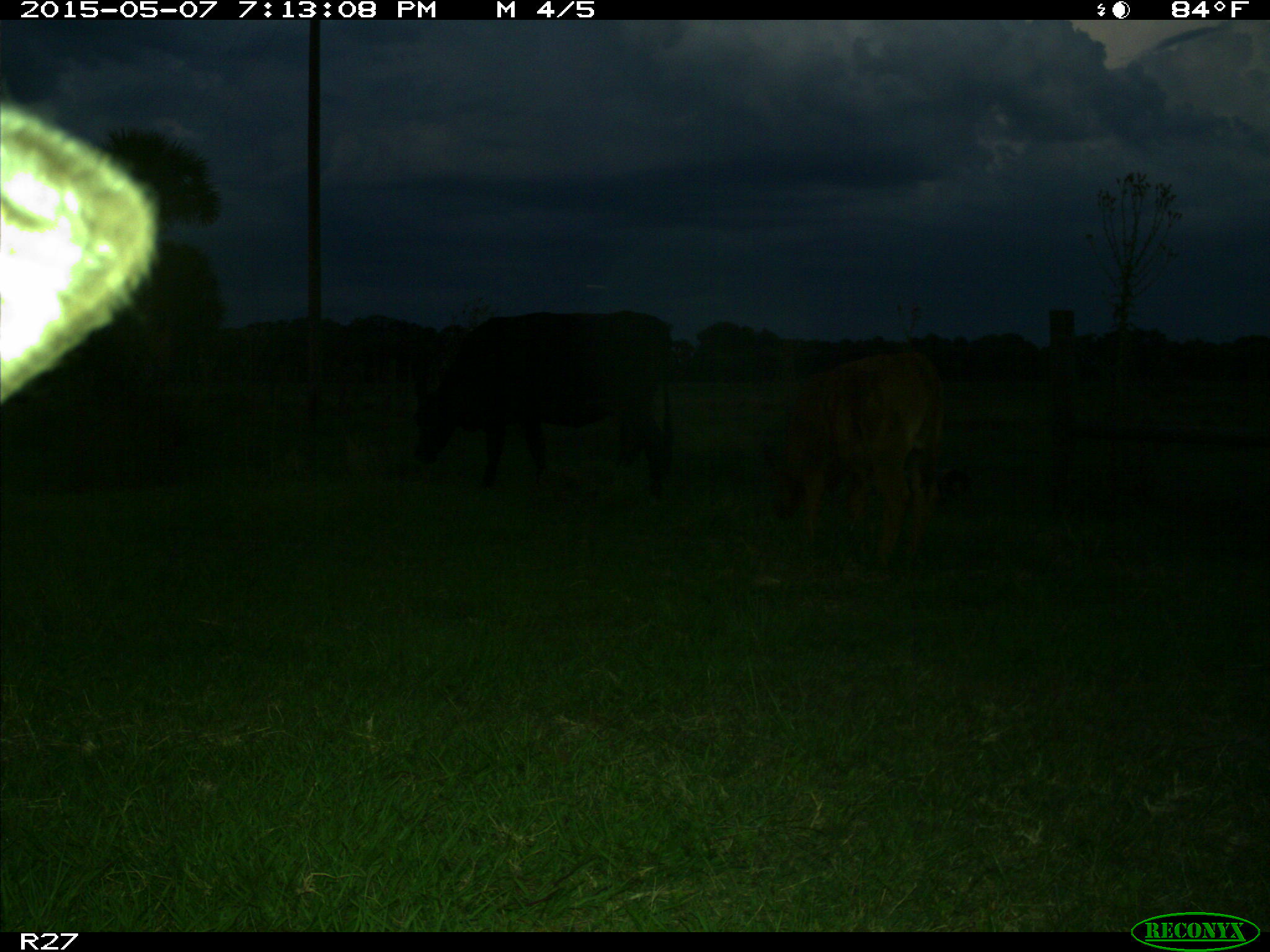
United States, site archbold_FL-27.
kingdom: Animalia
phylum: Chordata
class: Mammalia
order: Artiodactyla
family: Bovidae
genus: Bos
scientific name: Bos taurus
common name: domestic cow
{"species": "Bos taurus (domestic cow)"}